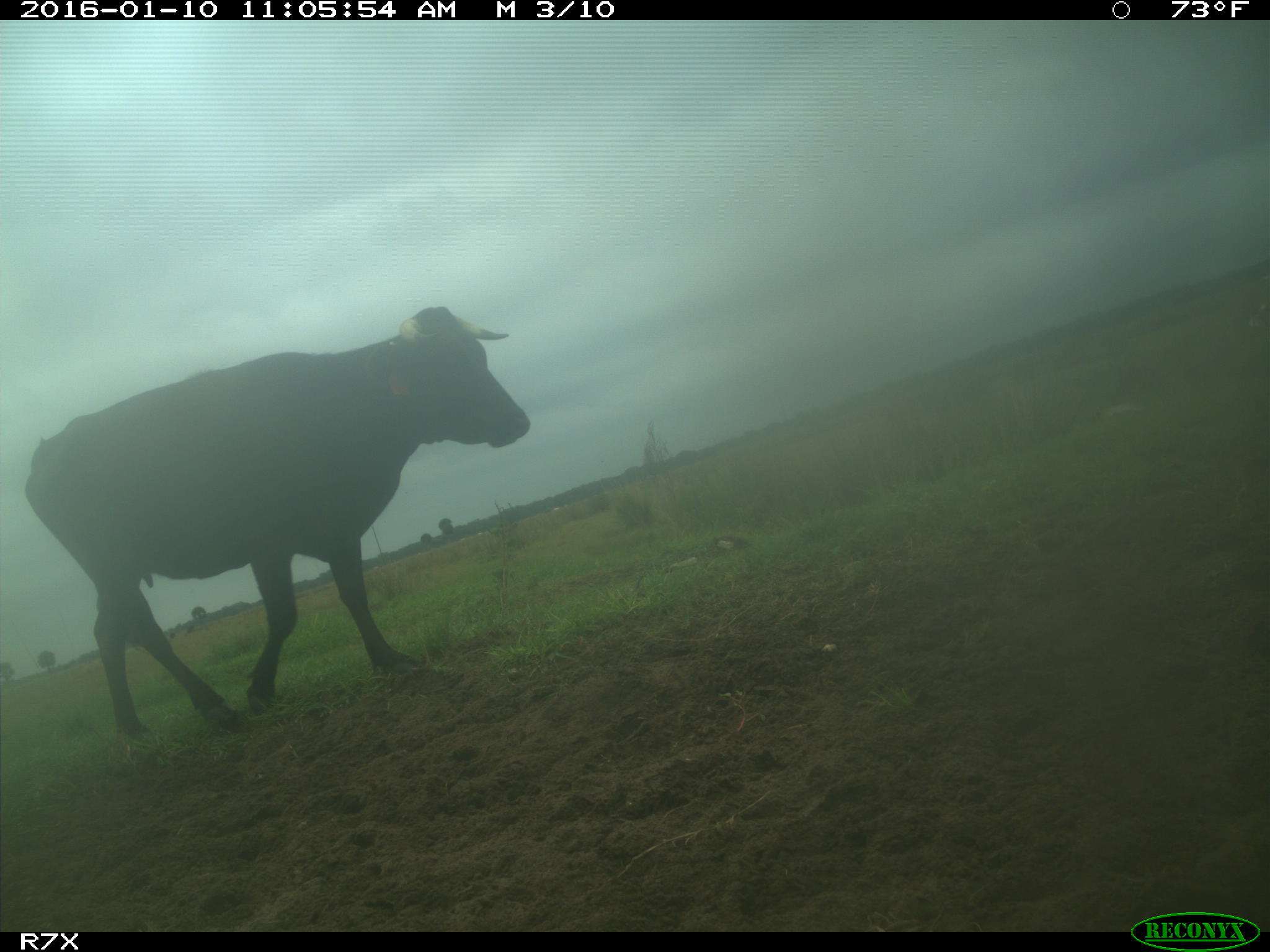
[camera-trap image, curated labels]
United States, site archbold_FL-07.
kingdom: Animalia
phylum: Chordata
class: Mammalia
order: Artiodactyla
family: Bovidae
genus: Bos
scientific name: Bos taurus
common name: domestic cow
Bos taurus (domestic cow).